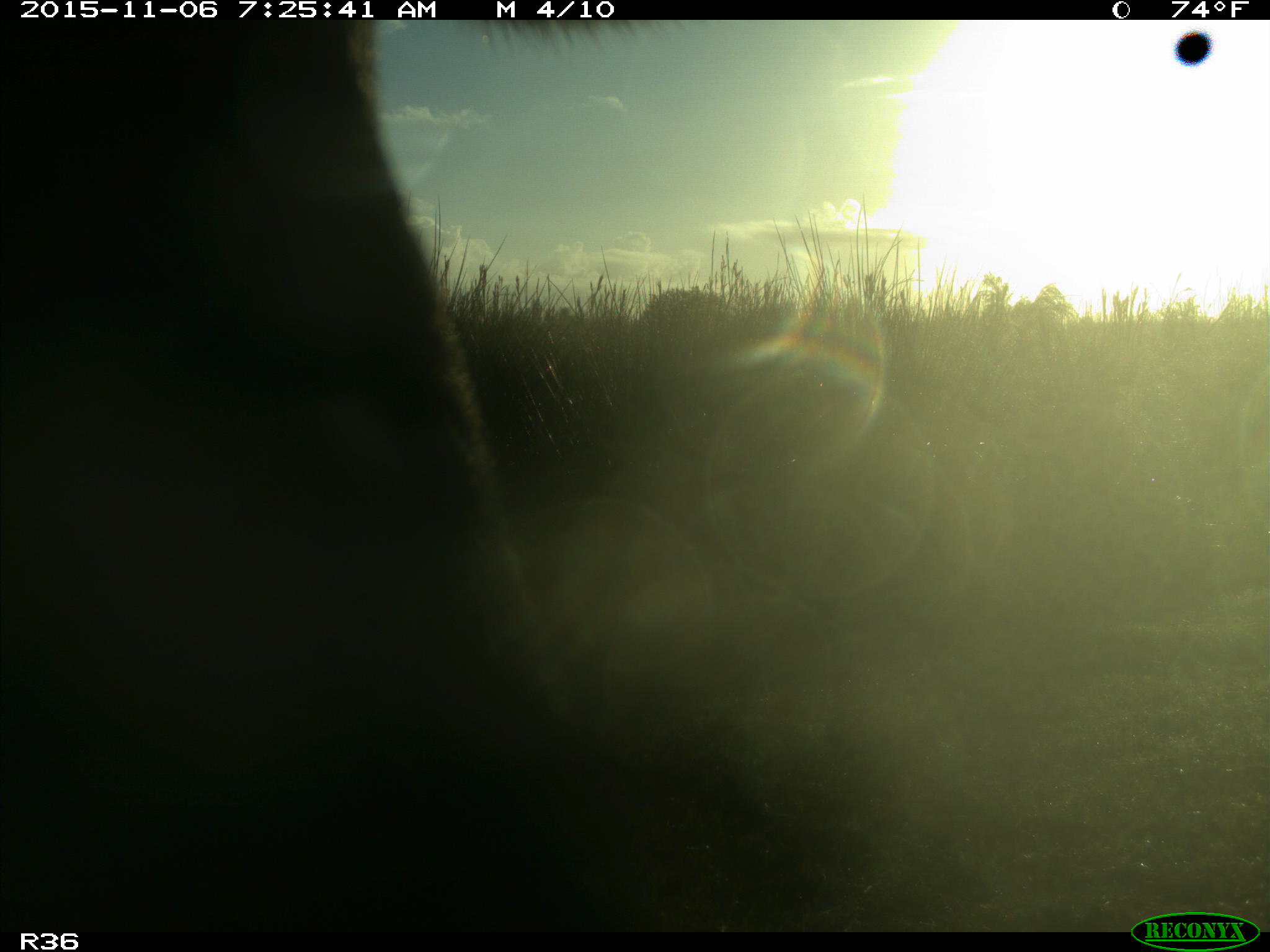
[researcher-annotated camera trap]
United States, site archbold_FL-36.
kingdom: Animalia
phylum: Chordata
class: Mammalia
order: Artiodactyla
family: Bovidae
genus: Bos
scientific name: Bos taurus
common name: domestic cow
Bos taurus (domestic cow).